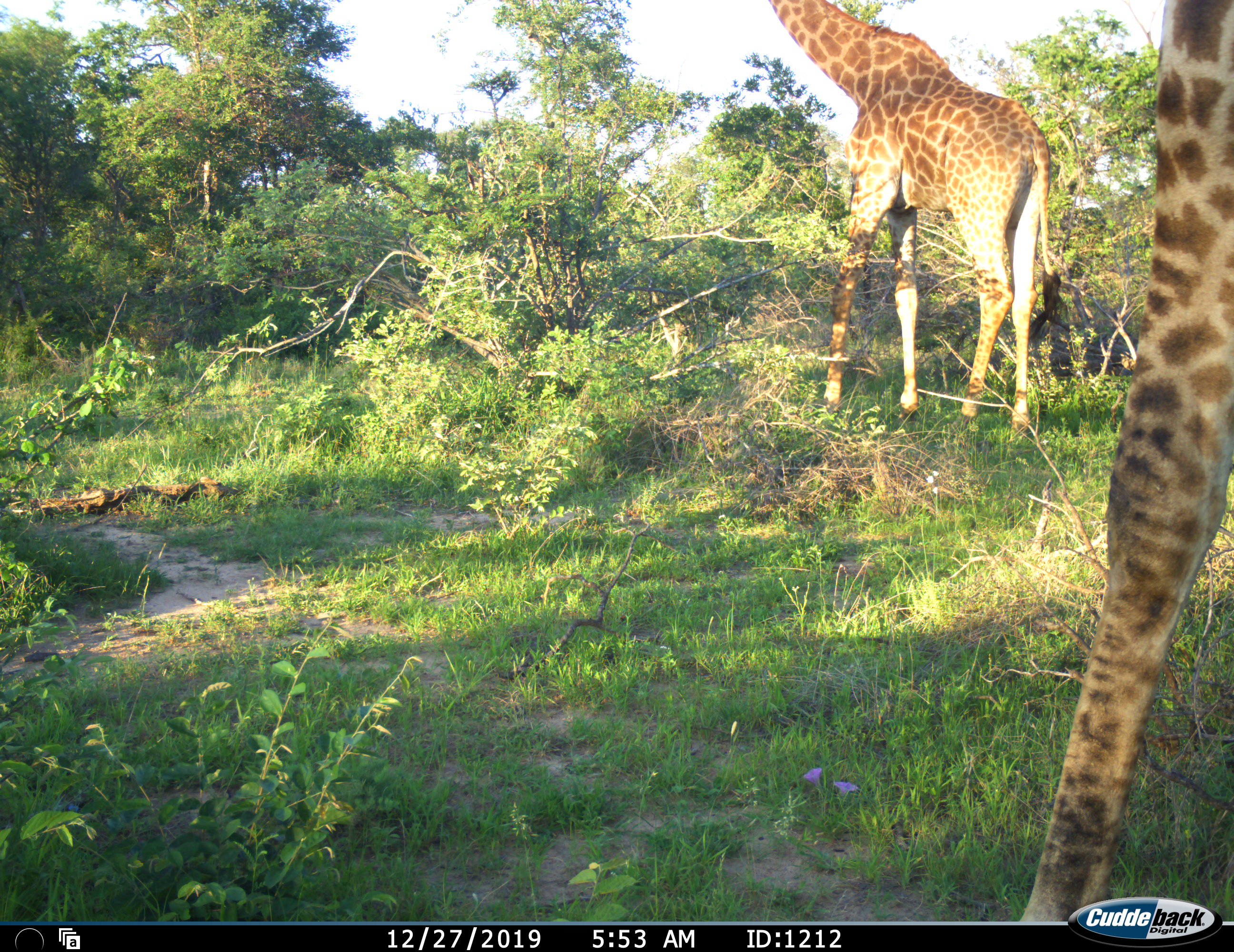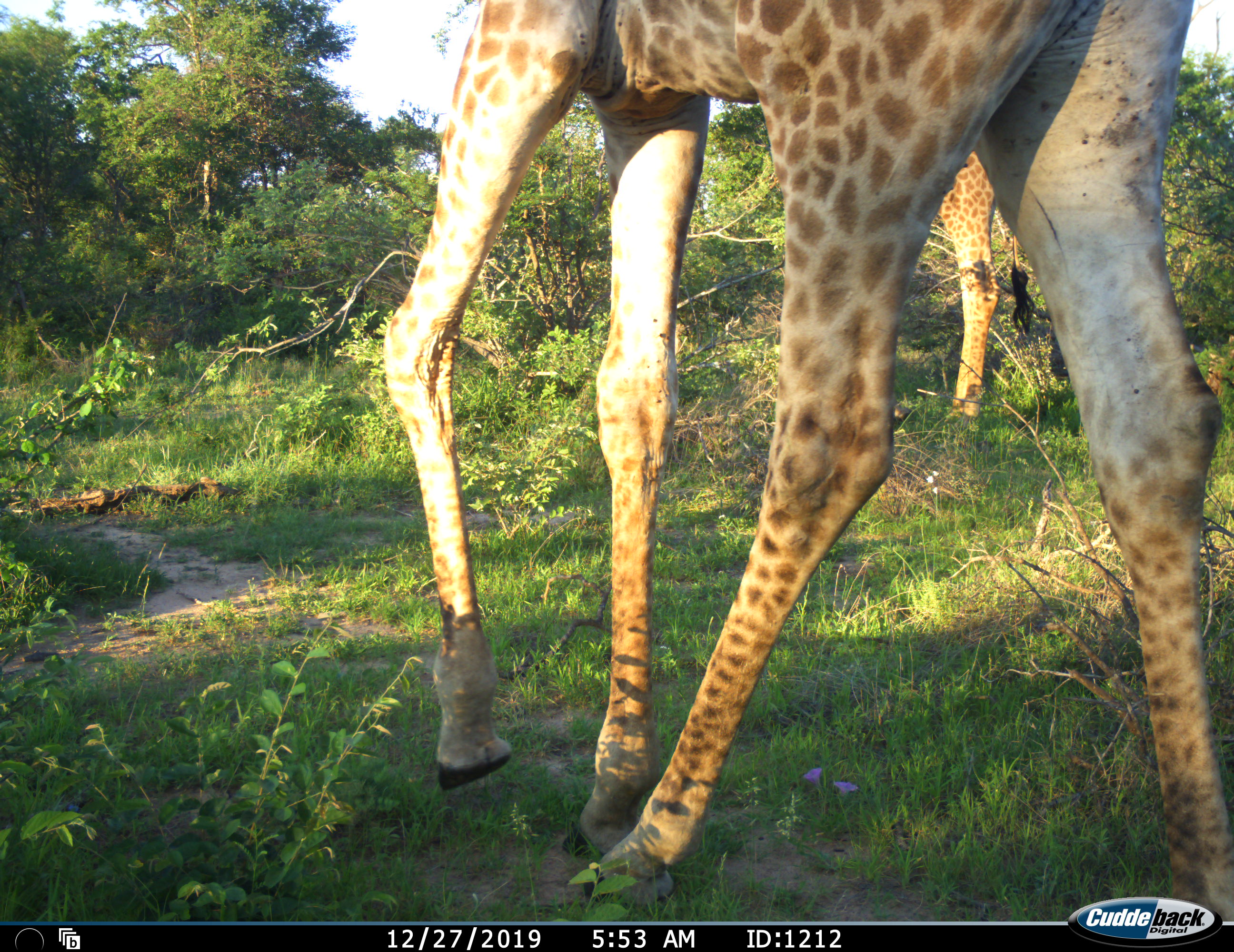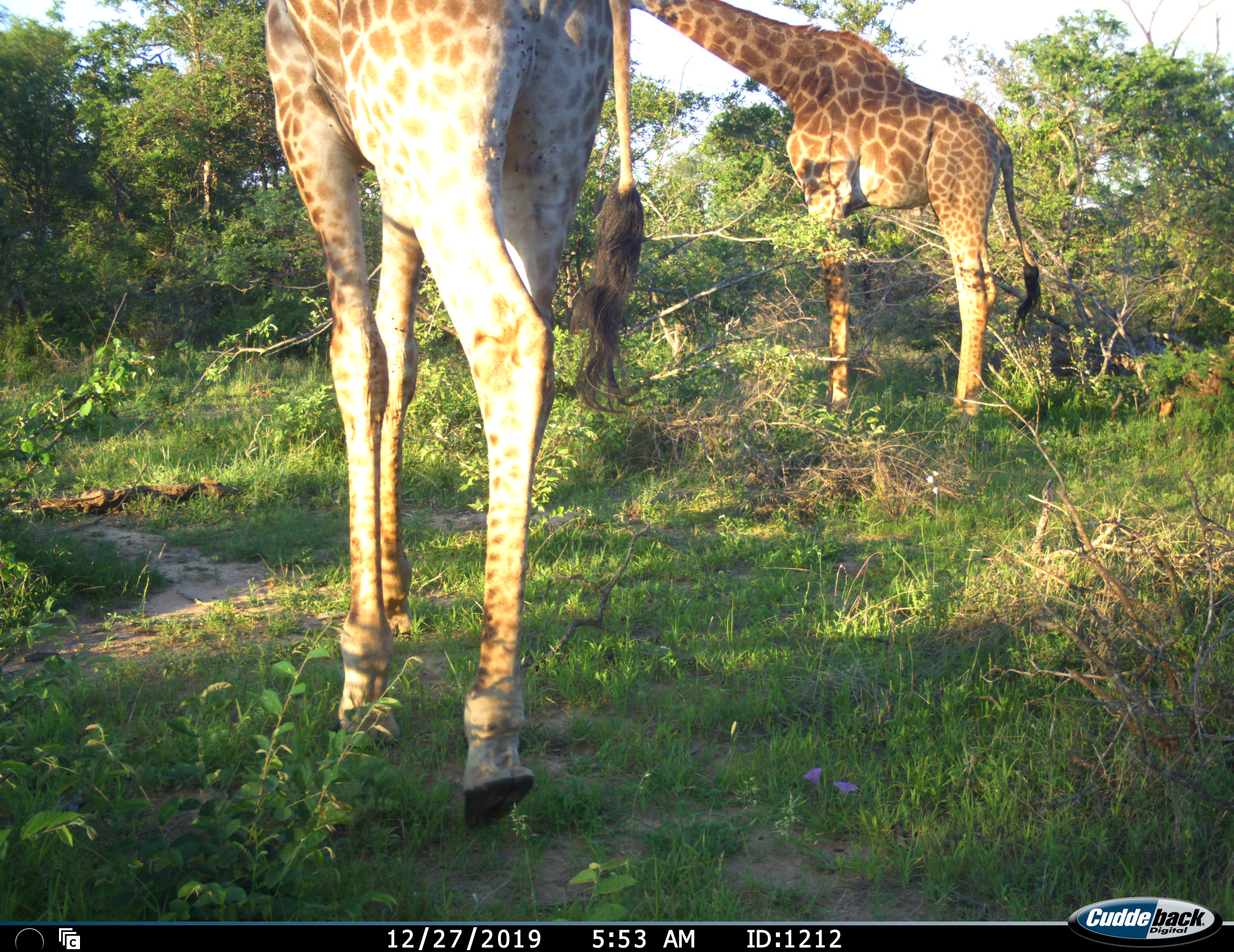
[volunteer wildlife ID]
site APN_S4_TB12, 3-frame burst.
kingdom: Animalia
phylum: Chordata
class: Mammalia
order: Artiodactyla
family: Giraffidae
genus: Giraffa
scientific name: Giraffa camelopardalis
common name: giraffe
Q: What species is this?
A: Giraffe (Giraffa camelopardalis).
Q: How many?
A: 2.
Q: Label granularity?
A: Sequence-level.